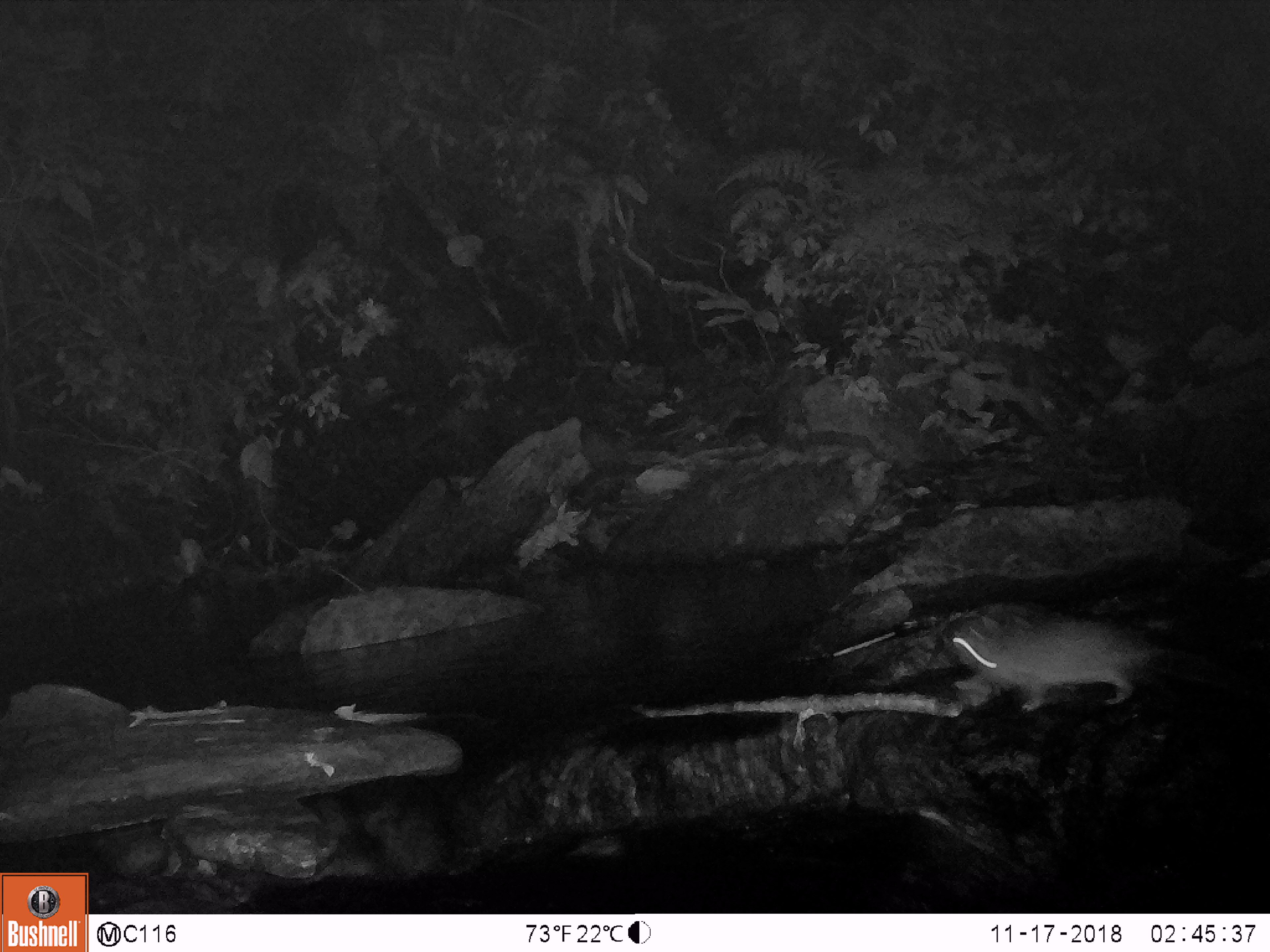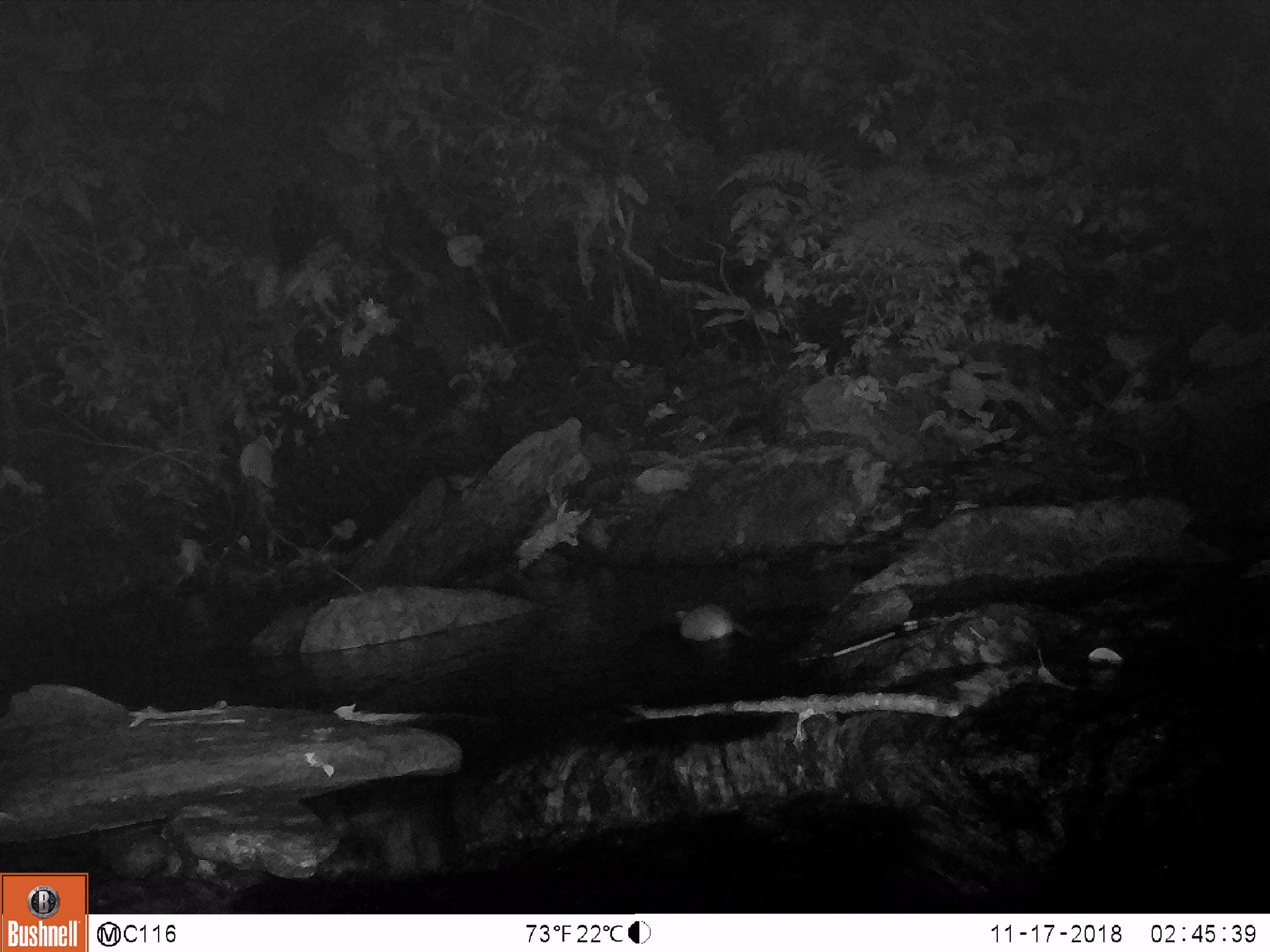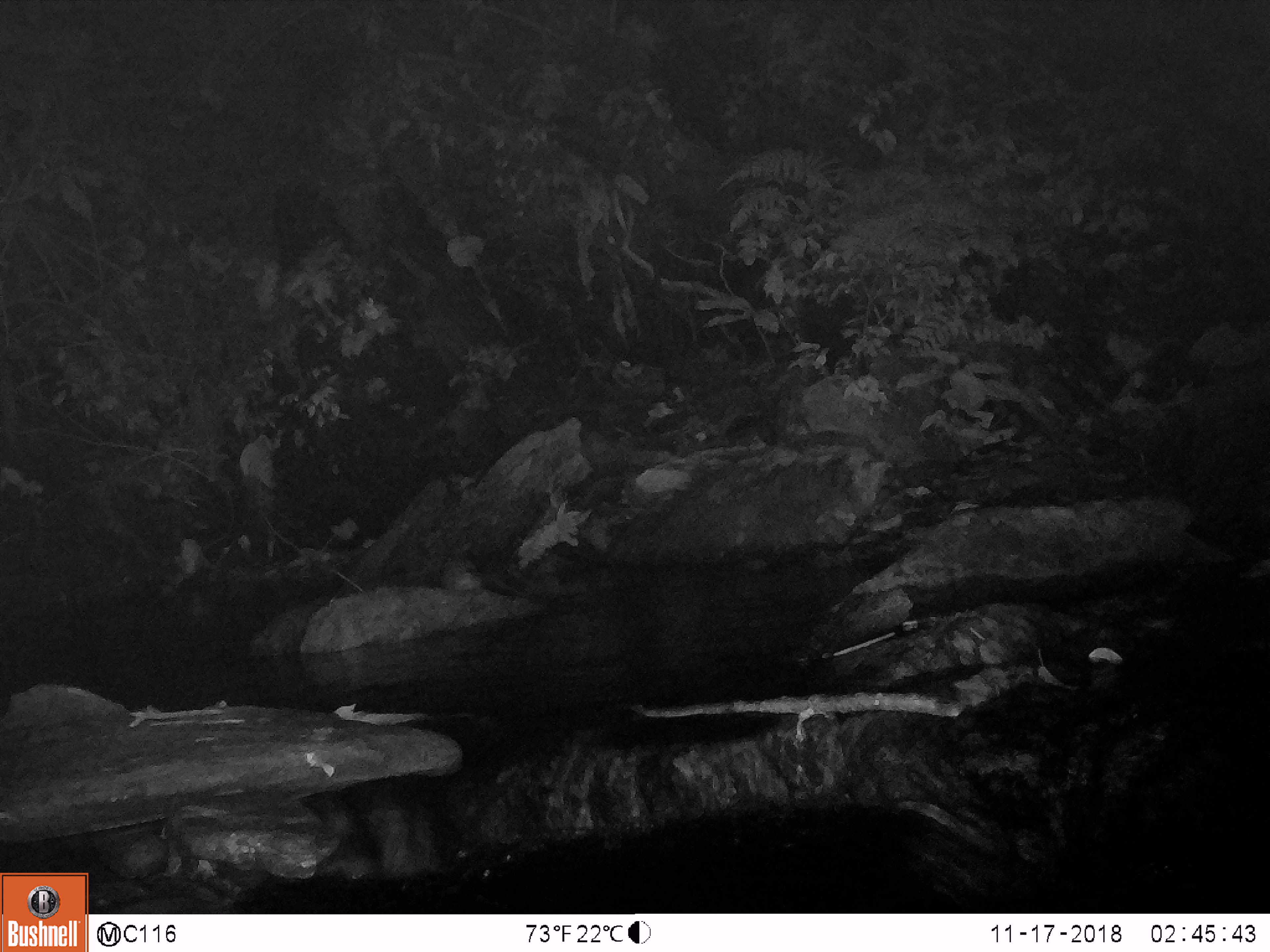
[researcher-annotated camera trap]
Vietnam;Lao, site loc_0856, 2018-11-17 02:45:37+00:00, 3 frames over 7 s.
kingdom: Animalia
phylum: Chordata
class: Mammalia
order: Rodentia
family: Muridae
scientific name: Muridae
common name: old-world mice and rats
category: unidentified murid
Unidentified murid (old-world mice and rats) (Muridae). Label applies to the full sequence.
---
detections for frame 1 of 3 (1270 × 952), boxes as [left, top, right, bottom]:
unidentified murid: [952, 619, 1251, 711]